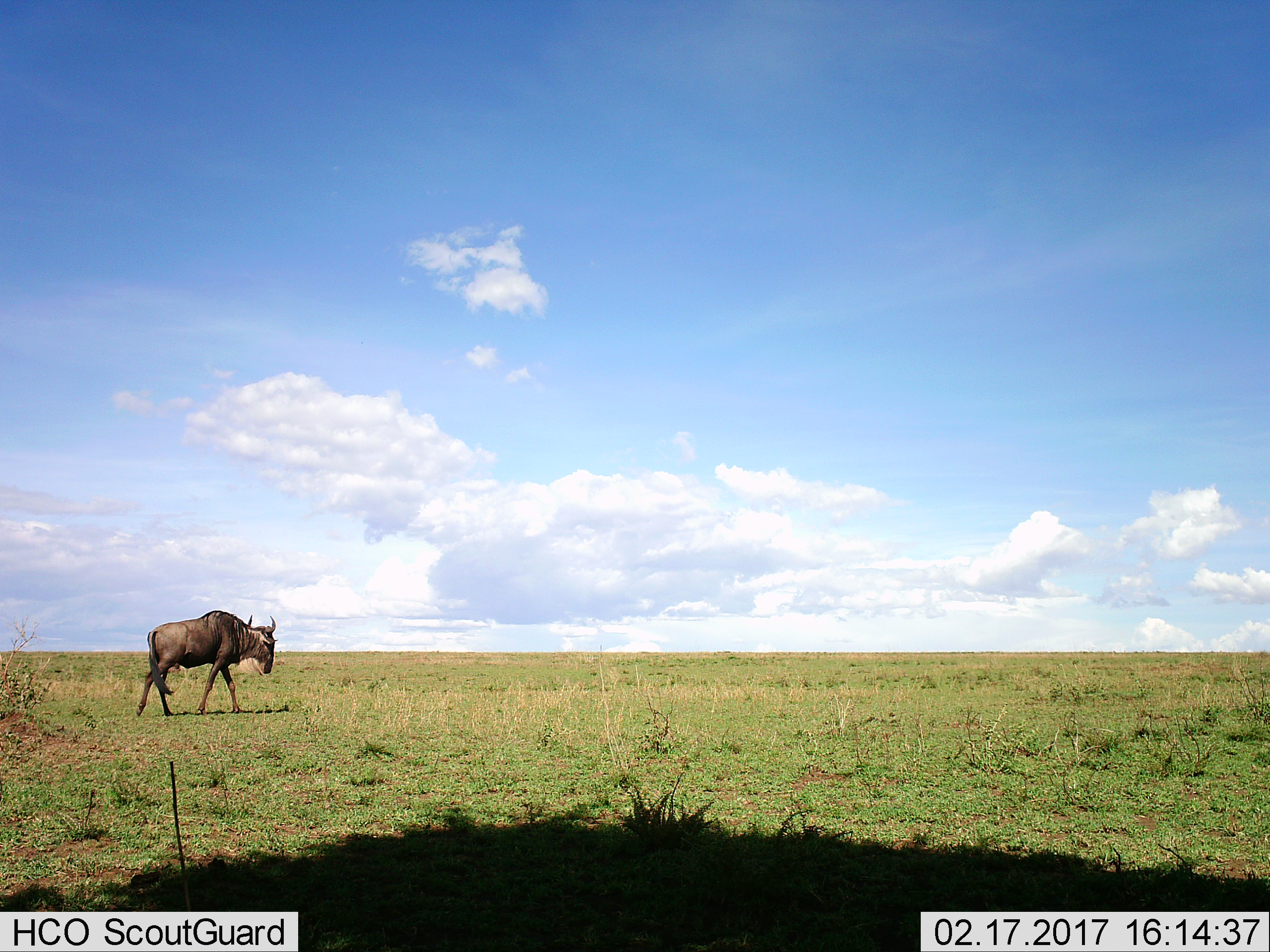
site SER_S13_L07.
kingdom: Animalia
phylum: Chordata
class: Mammalia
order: Artiodactyla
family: Bovidae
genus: Connochaetes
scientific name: Connochaetes taurinus taurinus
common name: blue wildebeest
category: wildebeestblue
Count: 1.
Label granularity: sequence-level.